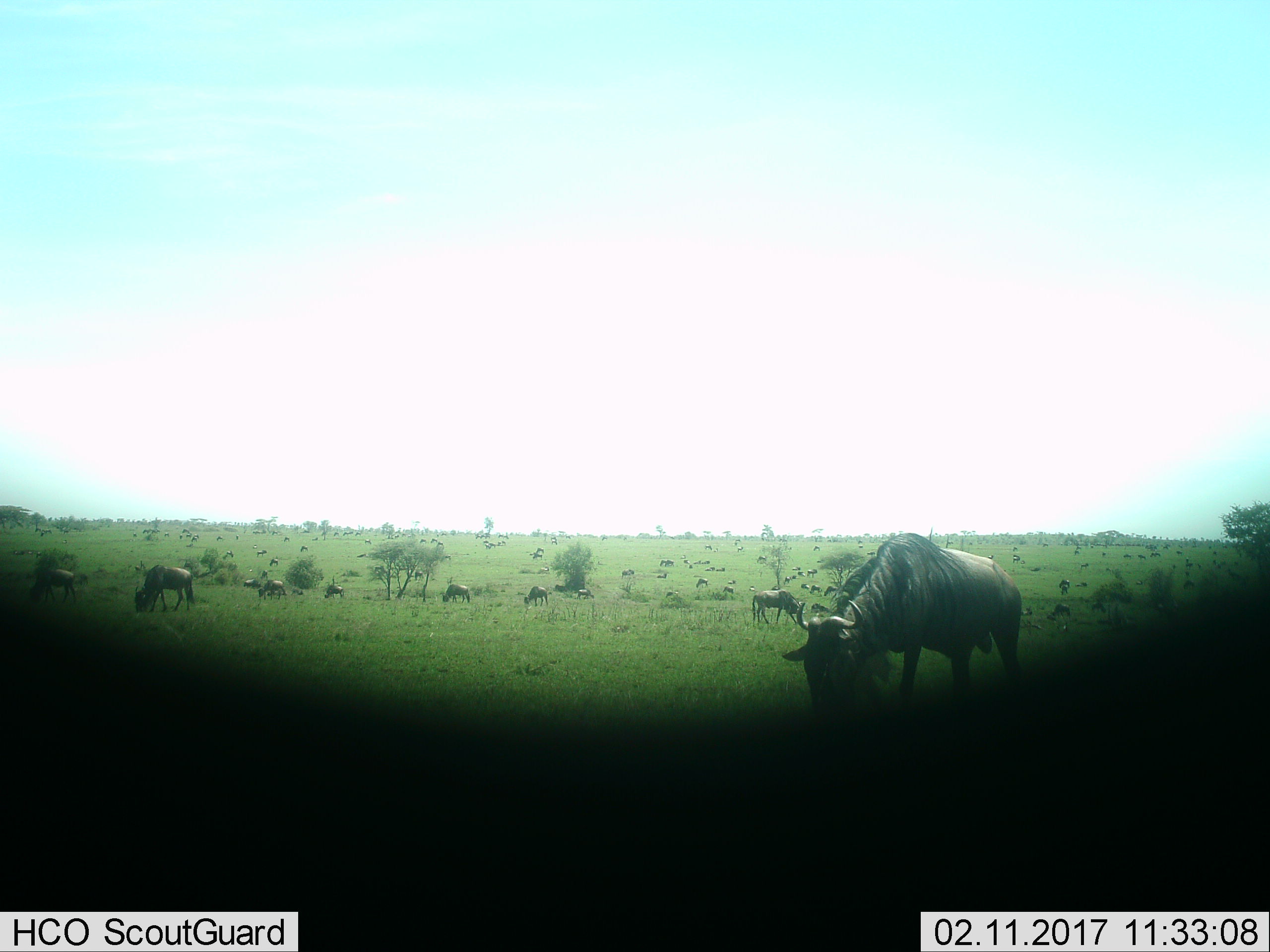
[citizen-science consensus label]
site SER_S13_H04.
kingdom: Animalia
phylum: Chordata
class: Mammalia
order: Artiodactyla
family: Bovidae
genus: Connochaetes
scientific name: Connochaetes taurinus taurinus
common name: blue wildebeest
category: wildebeestblue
Wildebeestblue (blue wildebeest) (Connochaetes taurinus taurinus), count 51+. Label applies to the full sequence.